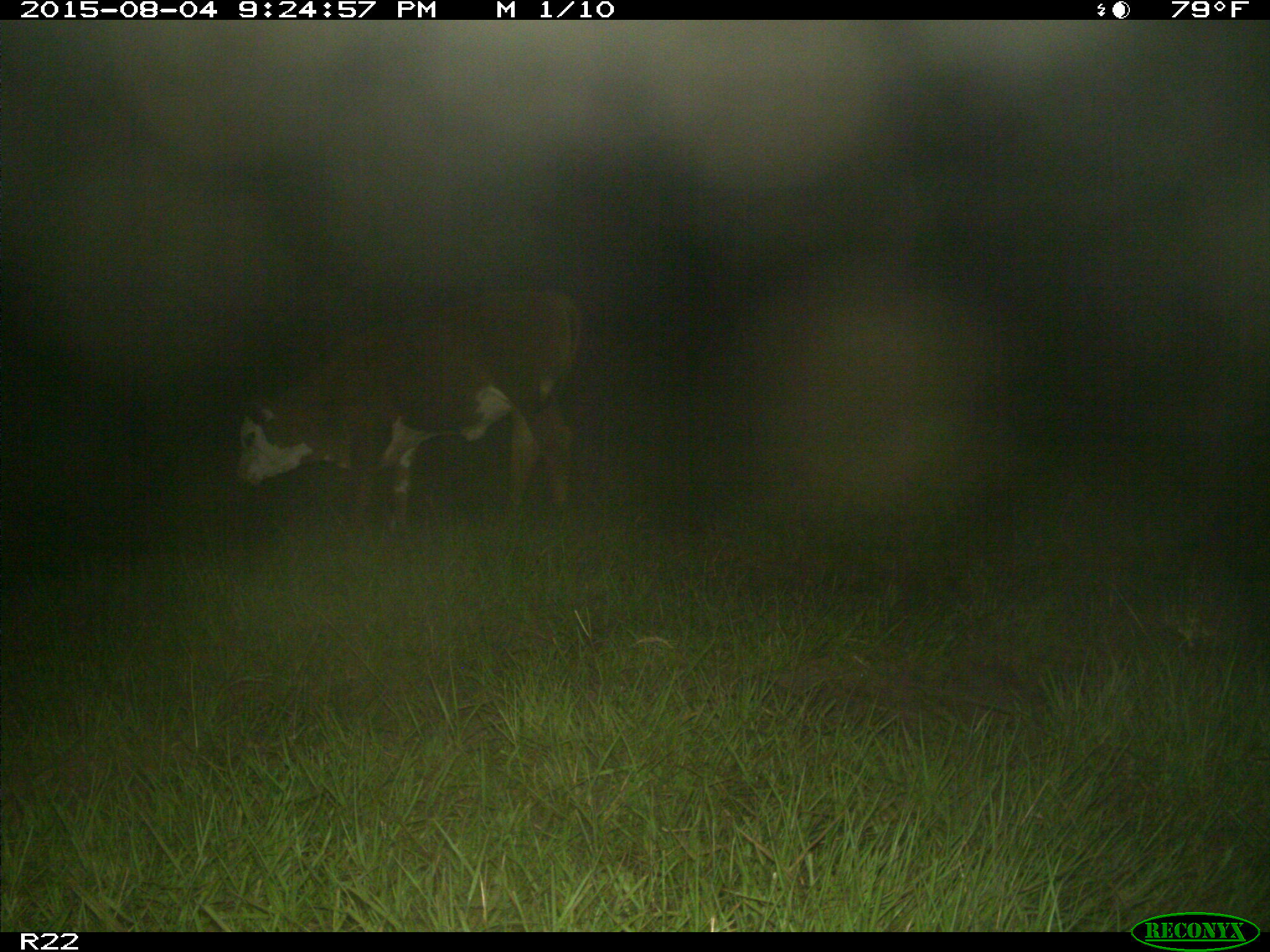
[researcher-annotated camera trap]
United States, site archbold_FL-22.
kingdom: Animalia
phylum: Chordata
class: Mammalia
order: Artiodactyla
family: Bovidae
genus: Bos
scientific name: Bos taurus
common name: domestic cow